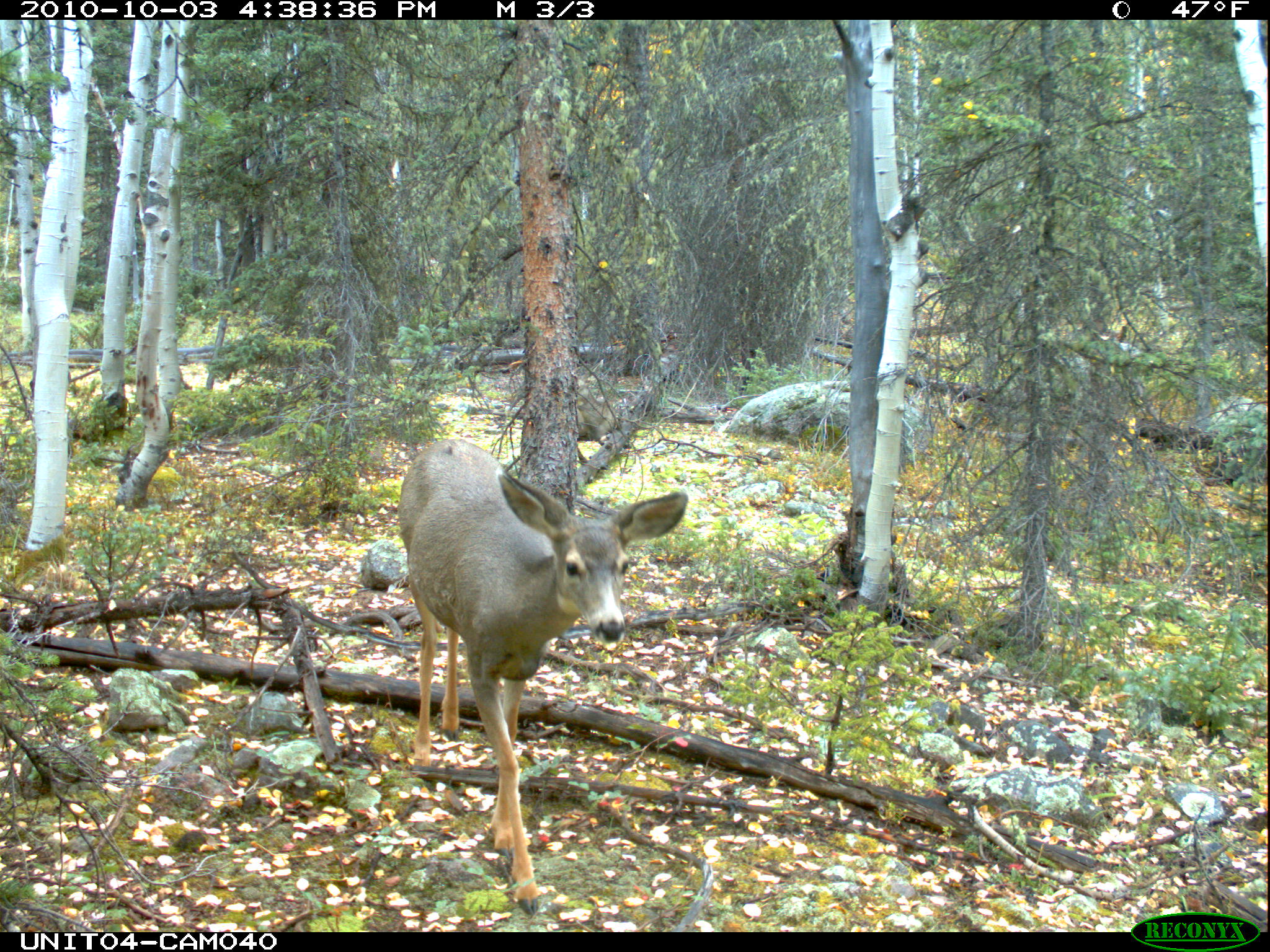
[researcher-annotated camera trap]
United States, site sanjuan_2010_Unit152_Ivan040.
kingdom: Animalia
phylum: Chordata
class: Mammalia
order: Artiodactyla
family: Cervidae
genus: Odocoileus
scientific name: Odocoileus hemionus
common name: mule deer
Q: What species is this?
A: Odocoileus hemionus (mule deer).